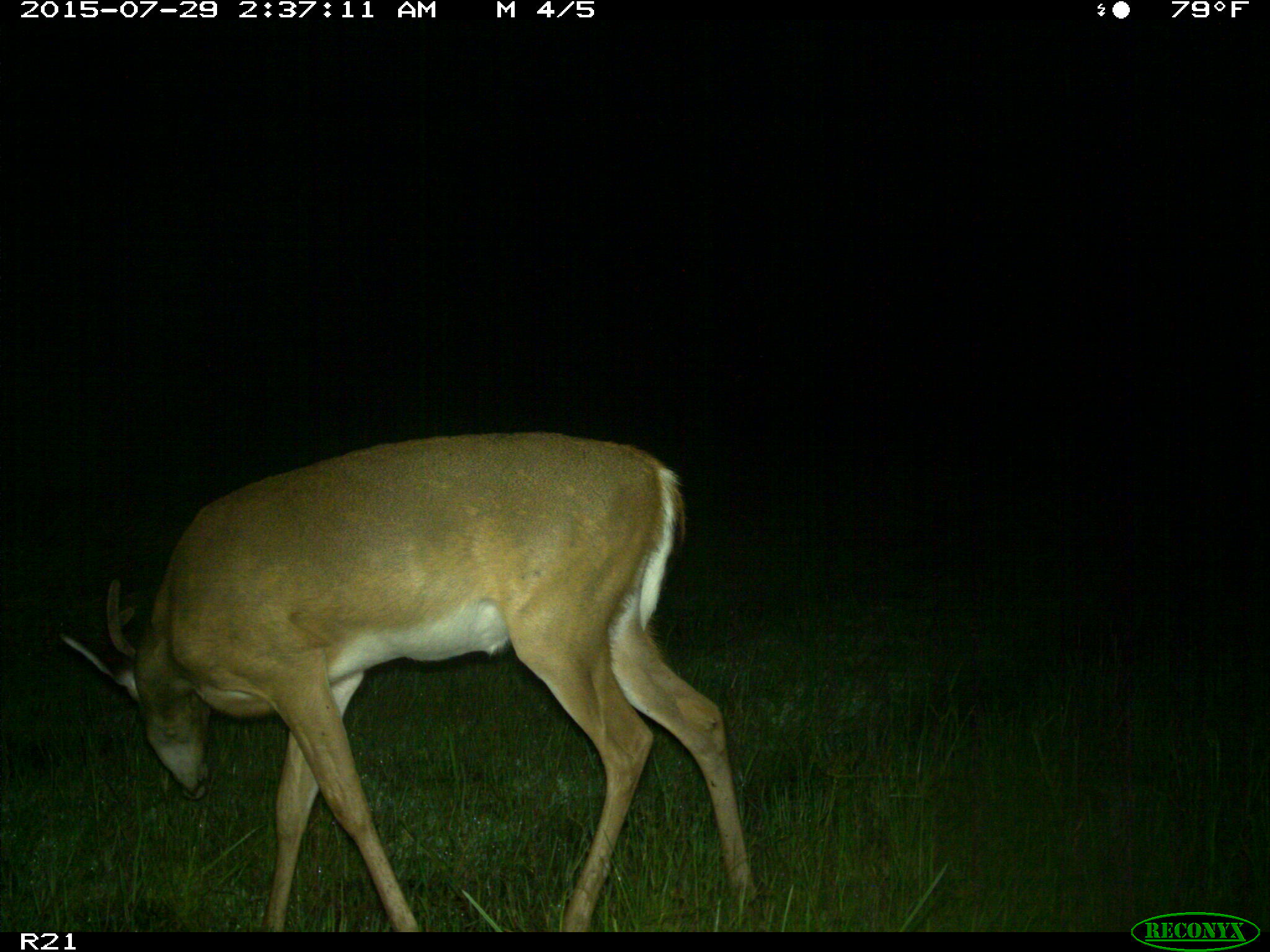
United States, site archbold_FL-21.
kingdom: Animalia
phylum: Chordata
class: Mammalia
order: Artiodactyla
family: Cervidae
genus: Odocoileus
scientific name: Odocoileus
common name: deer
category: unidentified deer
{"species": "unidentified deer (deer) (Odocoileus)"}